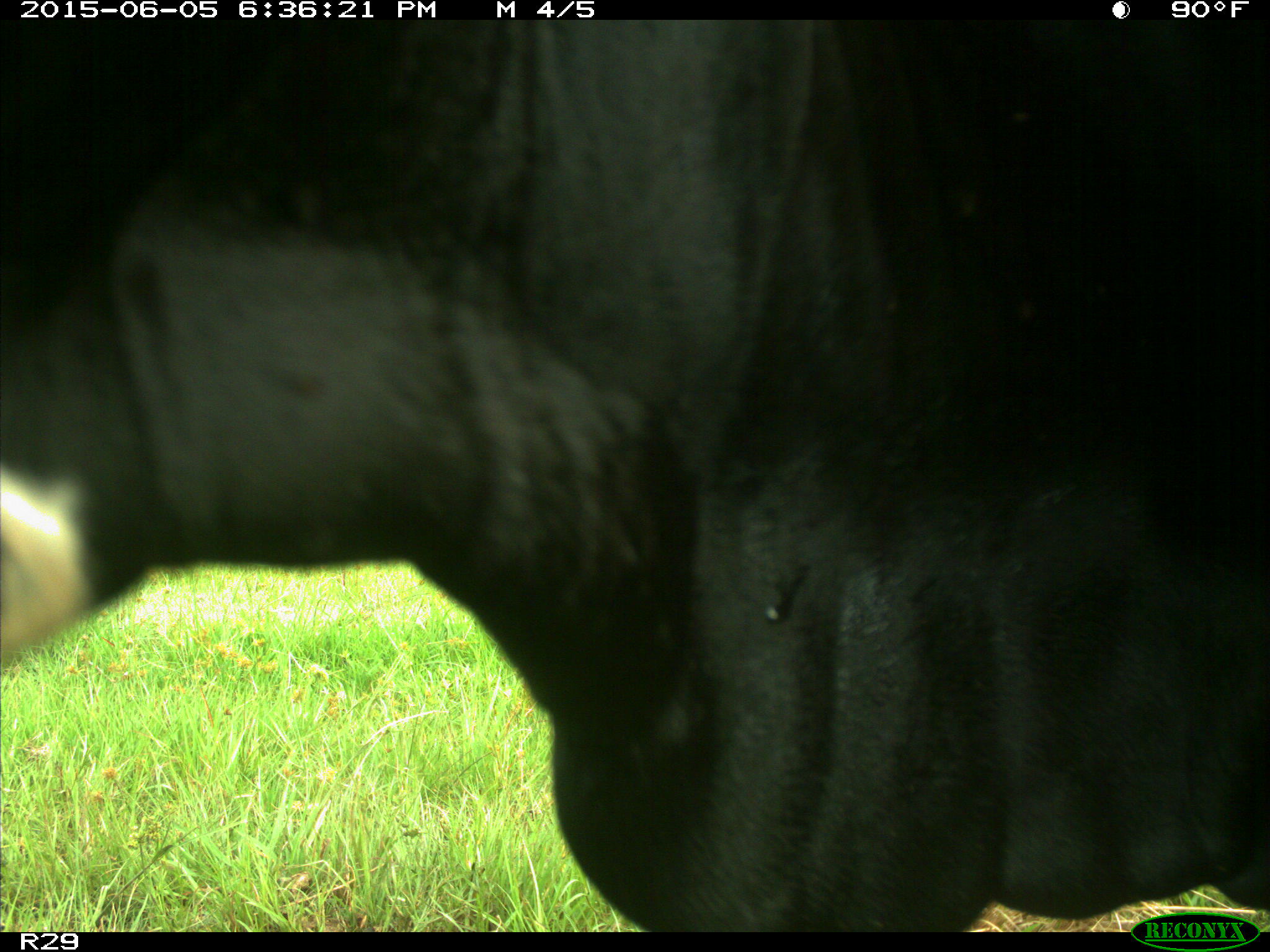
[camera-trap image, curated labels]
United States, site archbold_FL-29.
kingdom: Animalia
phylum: Chordata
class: Mammalia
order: Artiodactyla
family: Bovidae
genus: Bos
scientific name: Bos taurus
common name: domestic cow